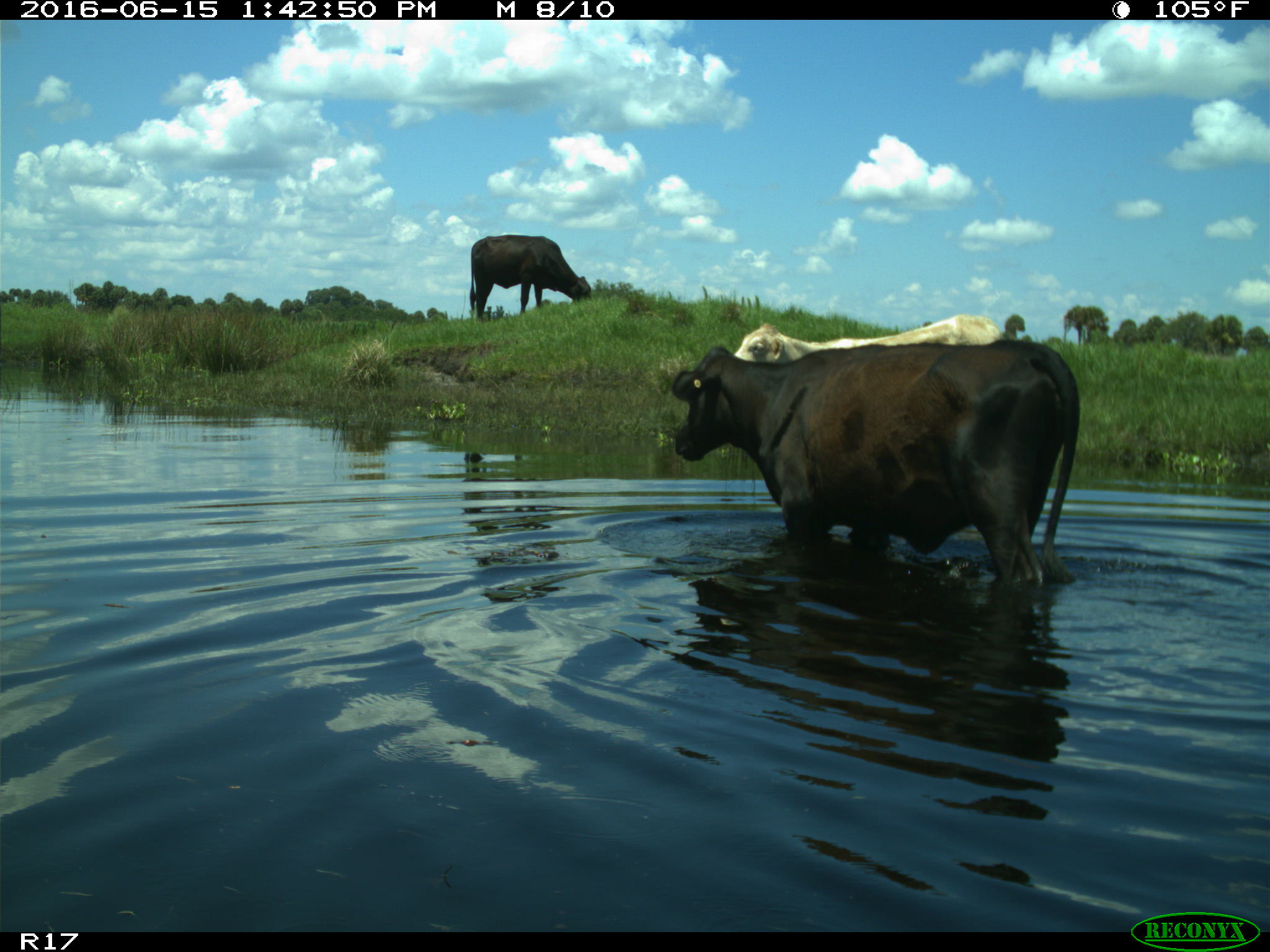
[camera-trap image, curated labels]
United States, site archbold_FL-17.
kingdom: Animalia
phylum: Chordata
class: Mammalia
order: Artiodactyla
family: Bovidae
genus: Bos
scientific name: Bos taurus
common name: domestic cow